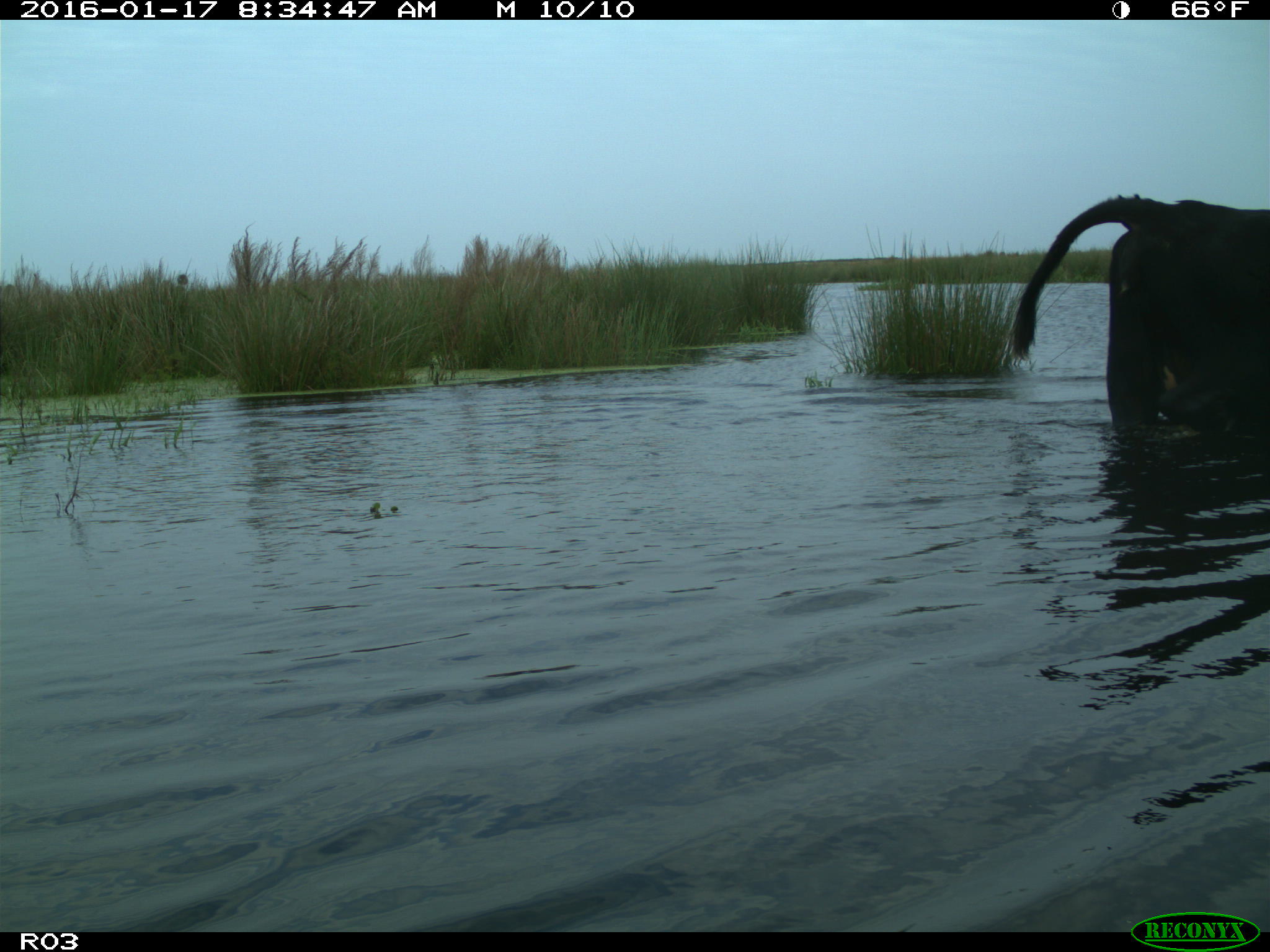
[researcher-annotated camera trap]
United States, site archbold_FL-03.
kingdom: Animalia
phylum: Chordata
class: Mammalia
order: Artiodactyla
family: Bovidae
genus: Bos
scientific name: Bos taurus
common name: domestic cow